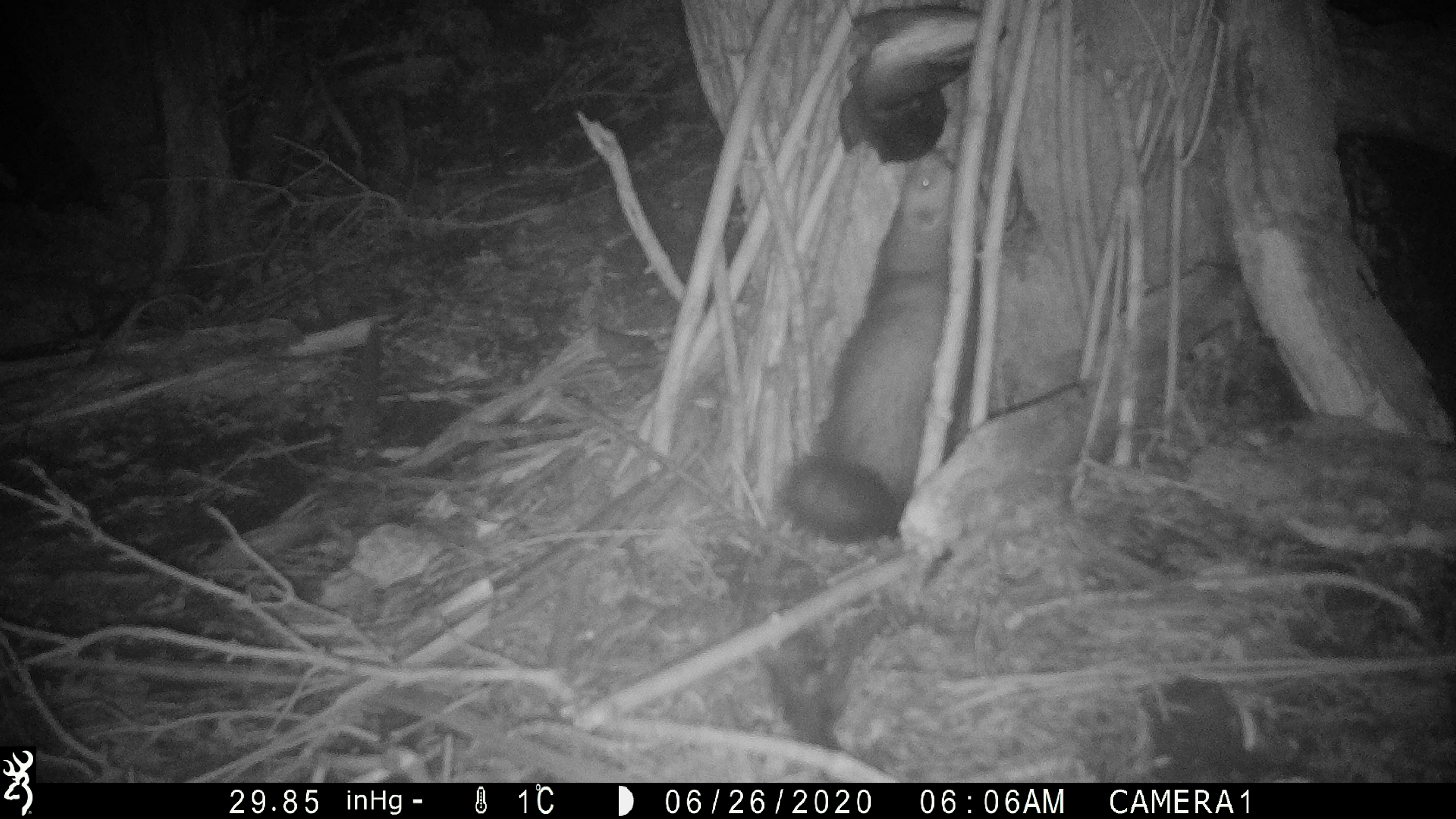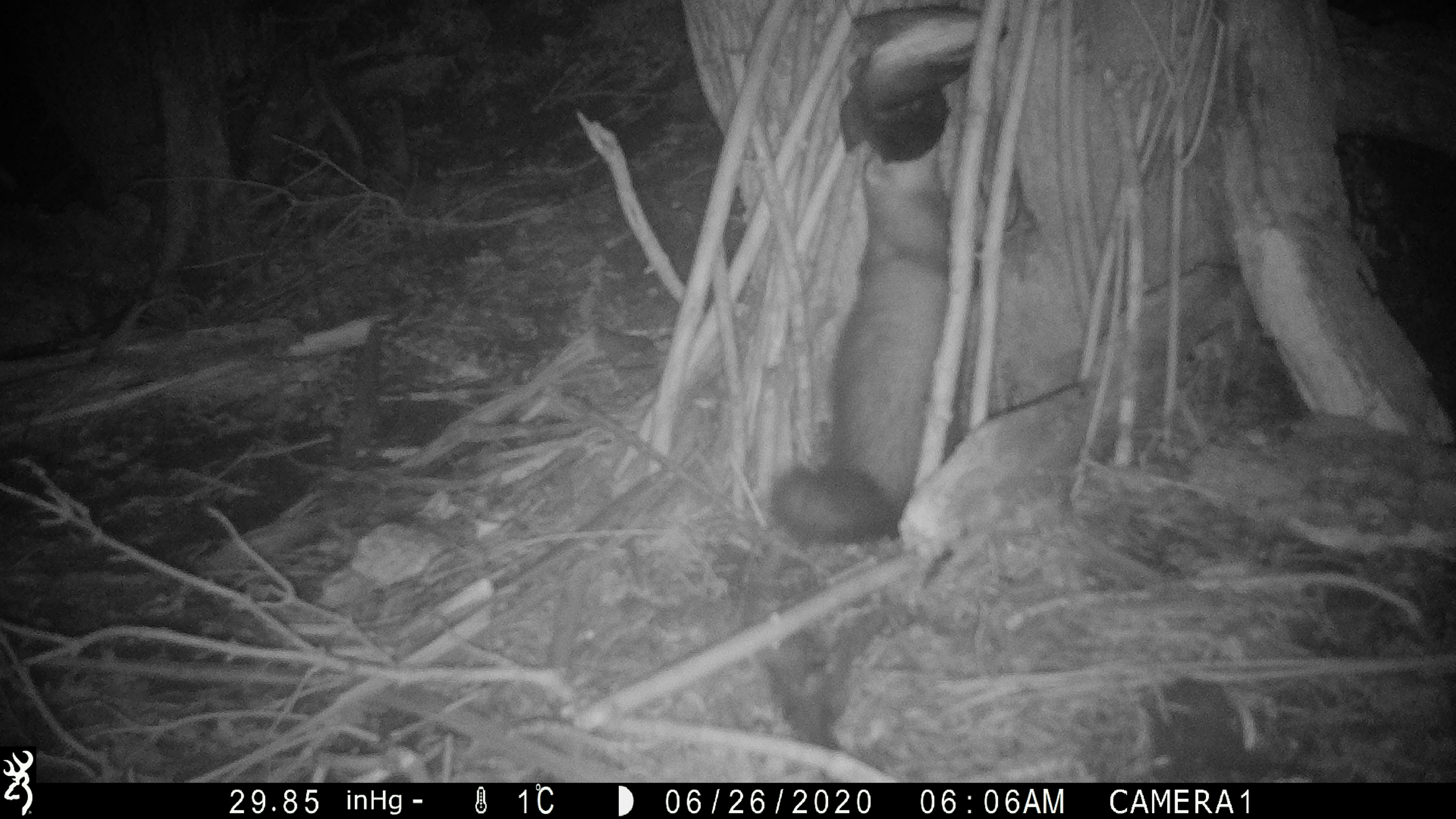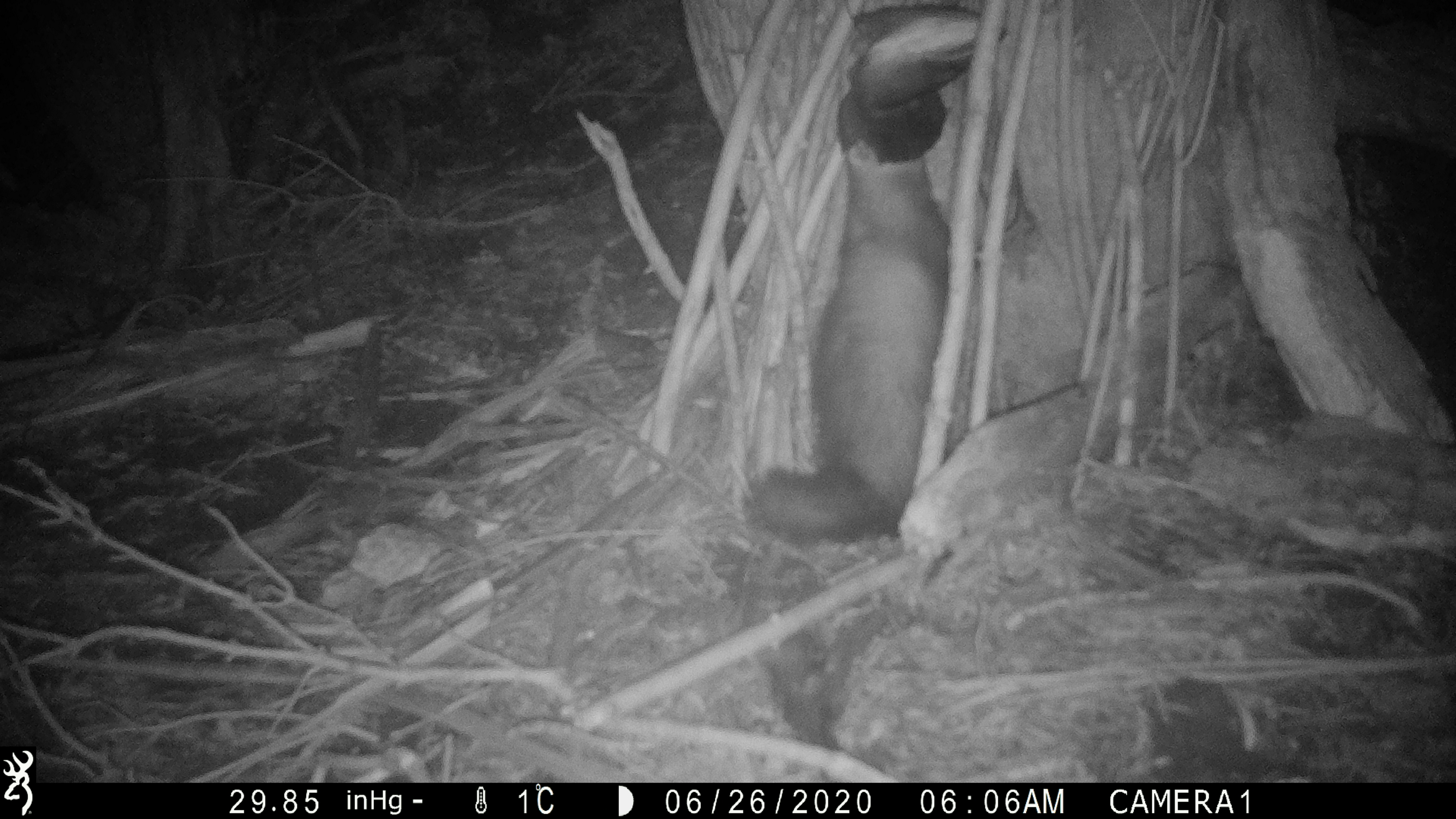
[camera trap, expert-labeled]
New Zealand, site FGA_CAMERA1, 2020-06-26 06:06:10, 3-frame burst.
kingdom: Animalia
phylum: Chordata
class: Mammalia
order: Carnivora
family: Mustelidae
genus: Mustela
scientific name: Mustela furo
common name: ferret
Ferret (Mustela furo).